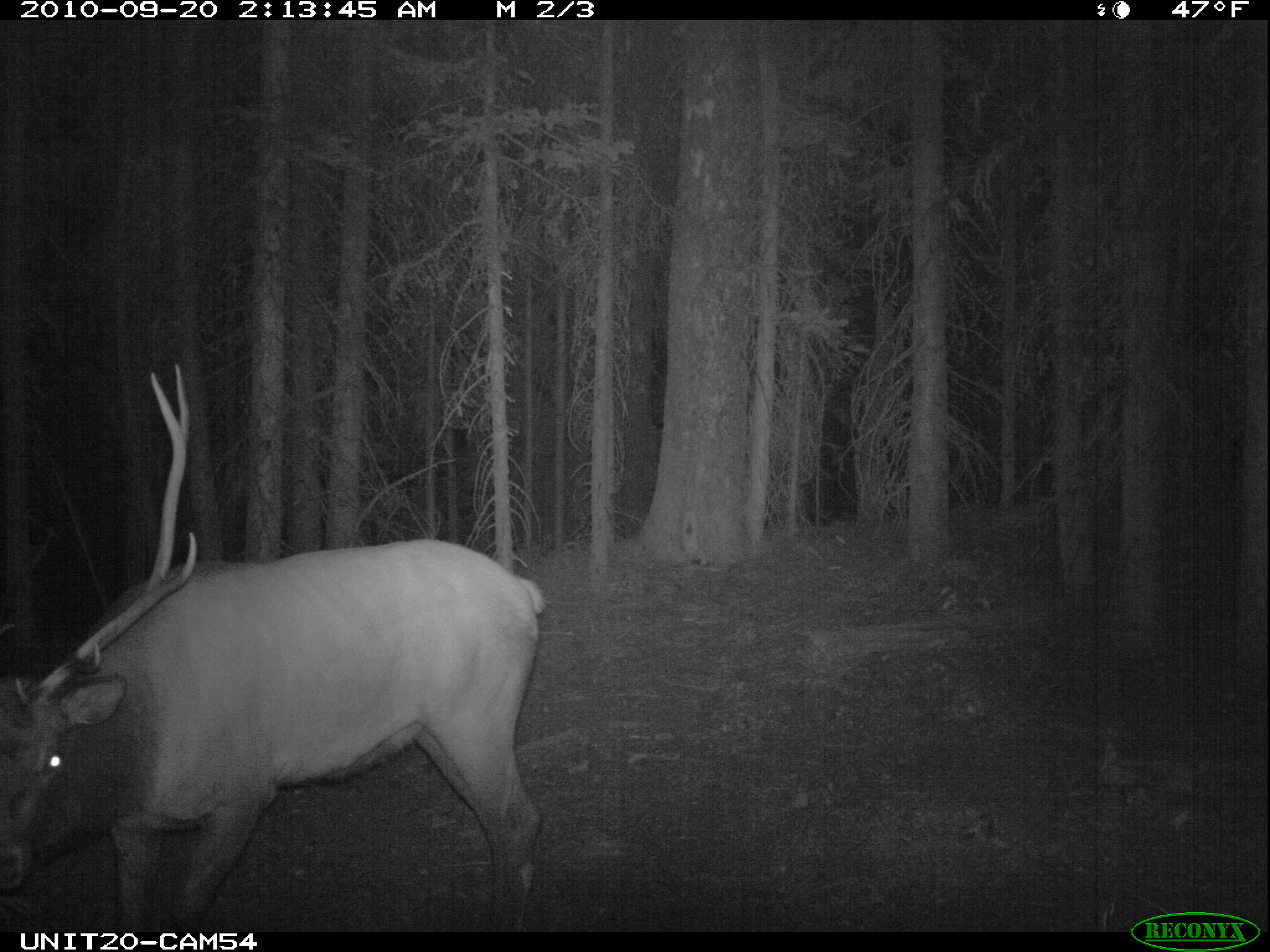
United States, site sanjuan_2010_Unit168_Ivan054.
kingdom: Animalia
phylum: Chordata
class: Mammalia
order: Artiodactyla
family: Cervidae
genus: Cervus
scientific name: Cervus elaphus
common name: red deer